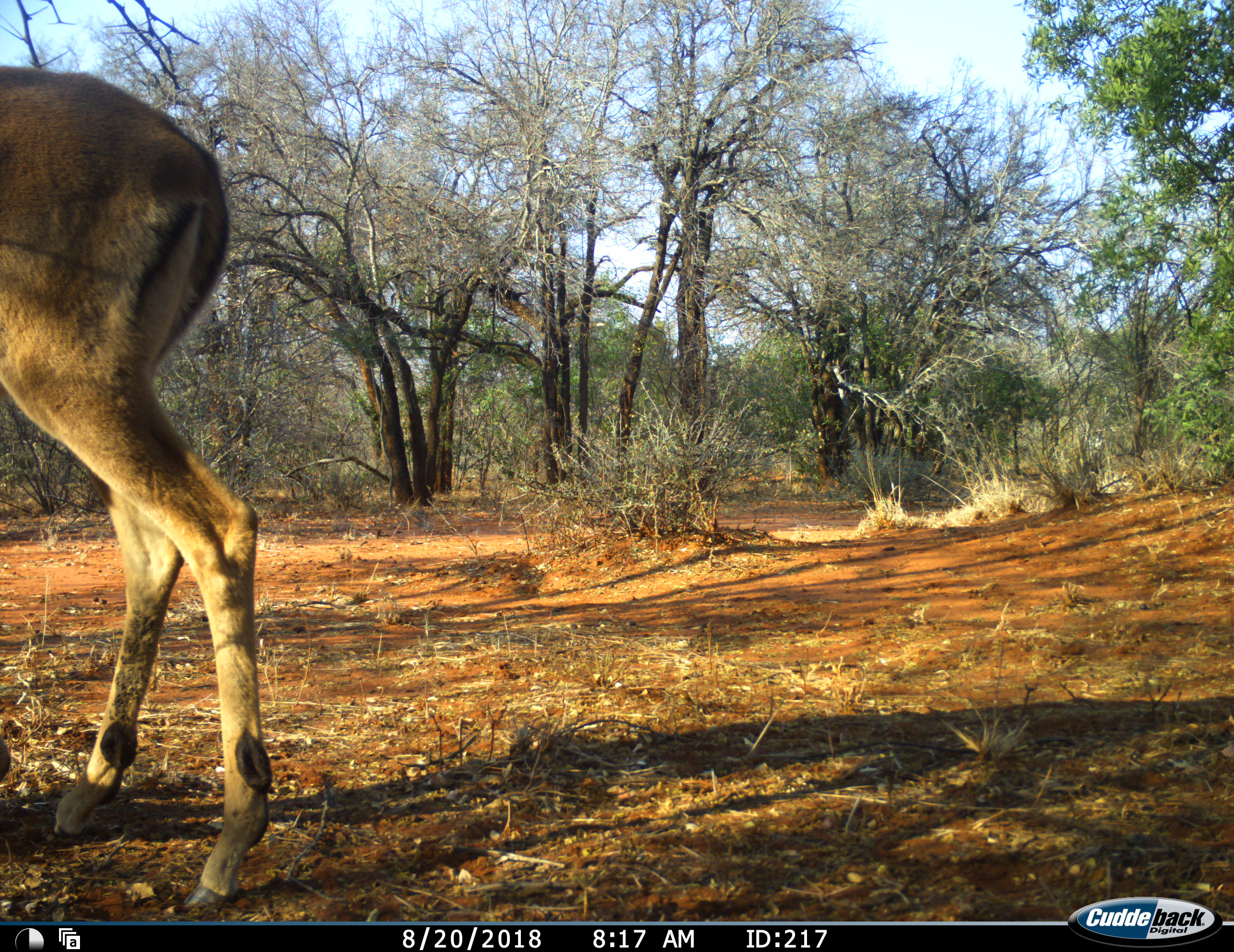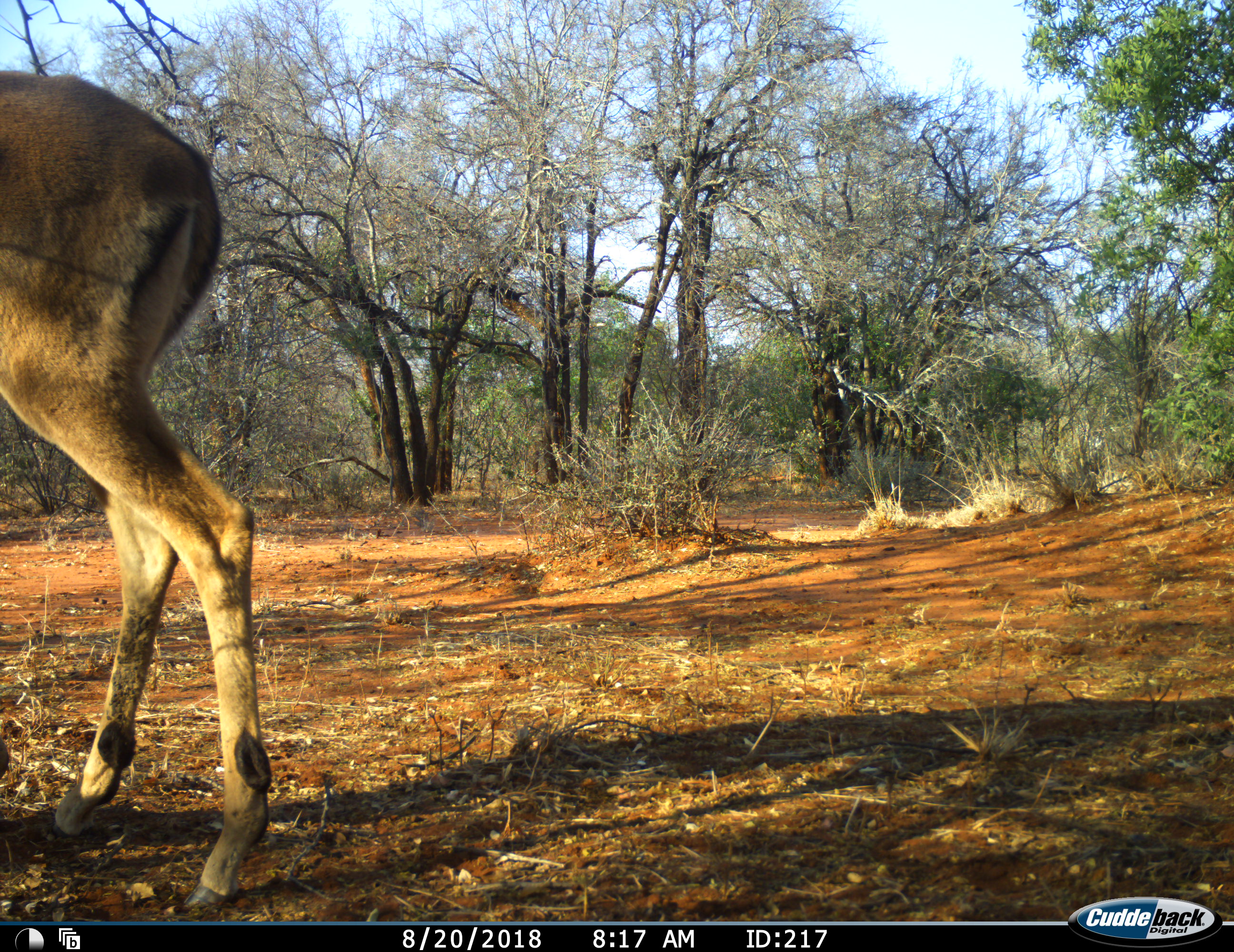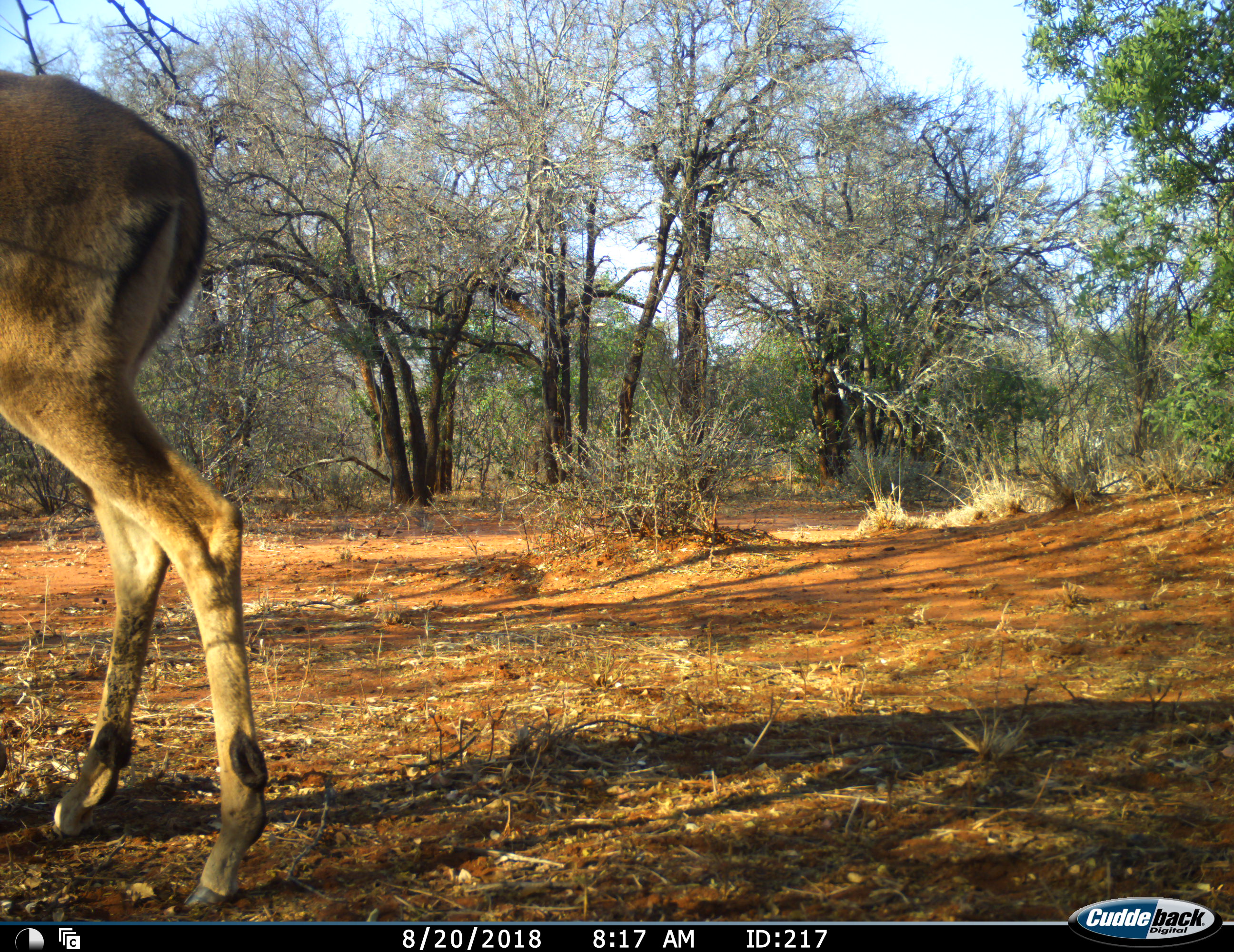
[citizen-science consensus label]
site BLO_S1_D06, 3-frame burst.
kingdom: Animalia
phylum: Chordata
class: Mammalia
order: Artiodactyla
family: Bovidae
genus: Aepyceros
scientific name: Aepyceros melampus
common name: impala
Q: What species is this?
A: Impala (Aepyceros melampus).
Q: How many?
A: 1.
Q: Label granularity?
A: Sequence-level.